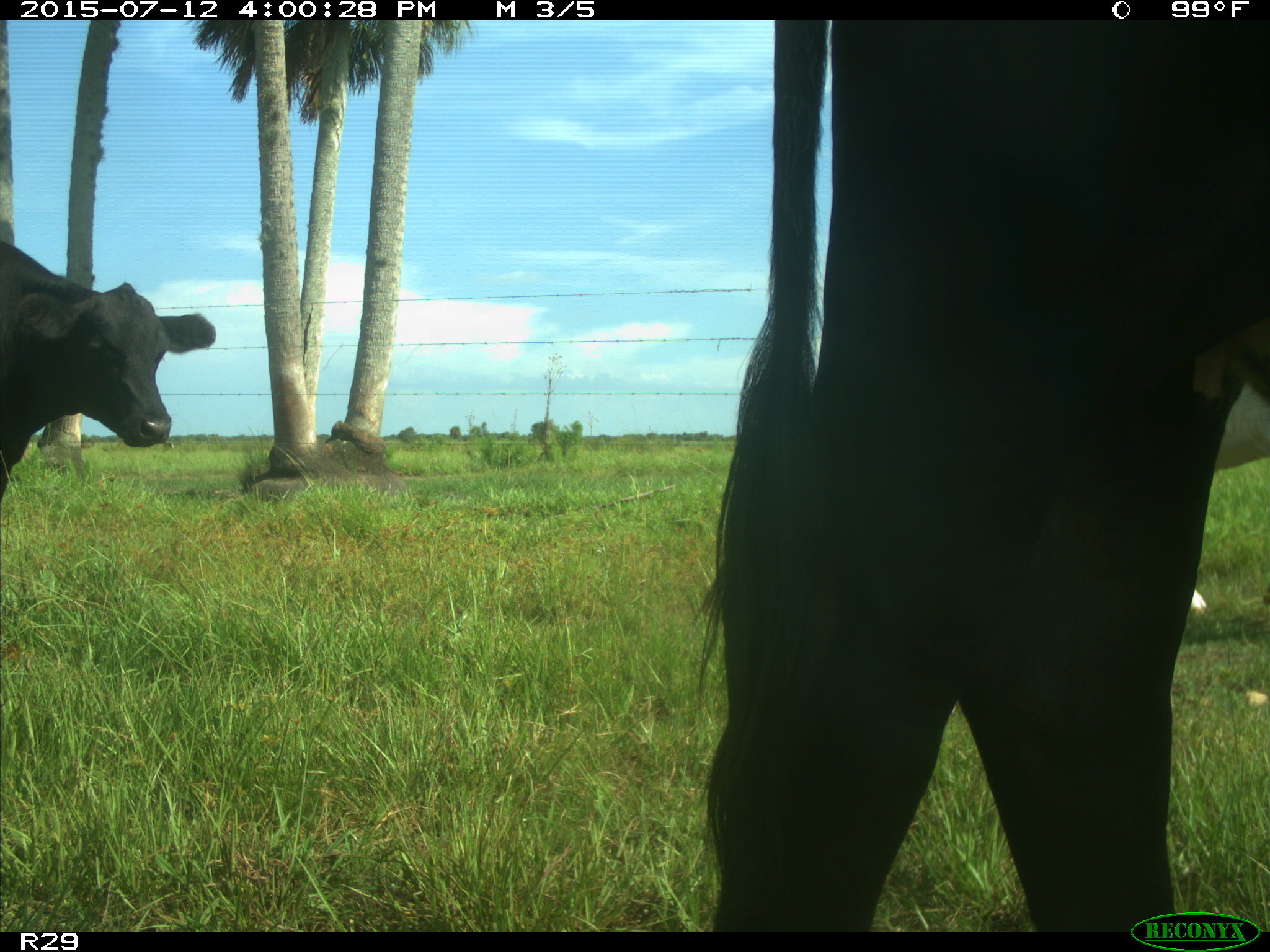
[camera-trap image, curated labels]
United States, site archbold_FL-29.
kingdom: Animalia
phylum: Chordata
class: Mammalia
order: Artiodactyla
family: Bovidae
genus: Bos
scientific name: Bos taurus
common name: domestic cow